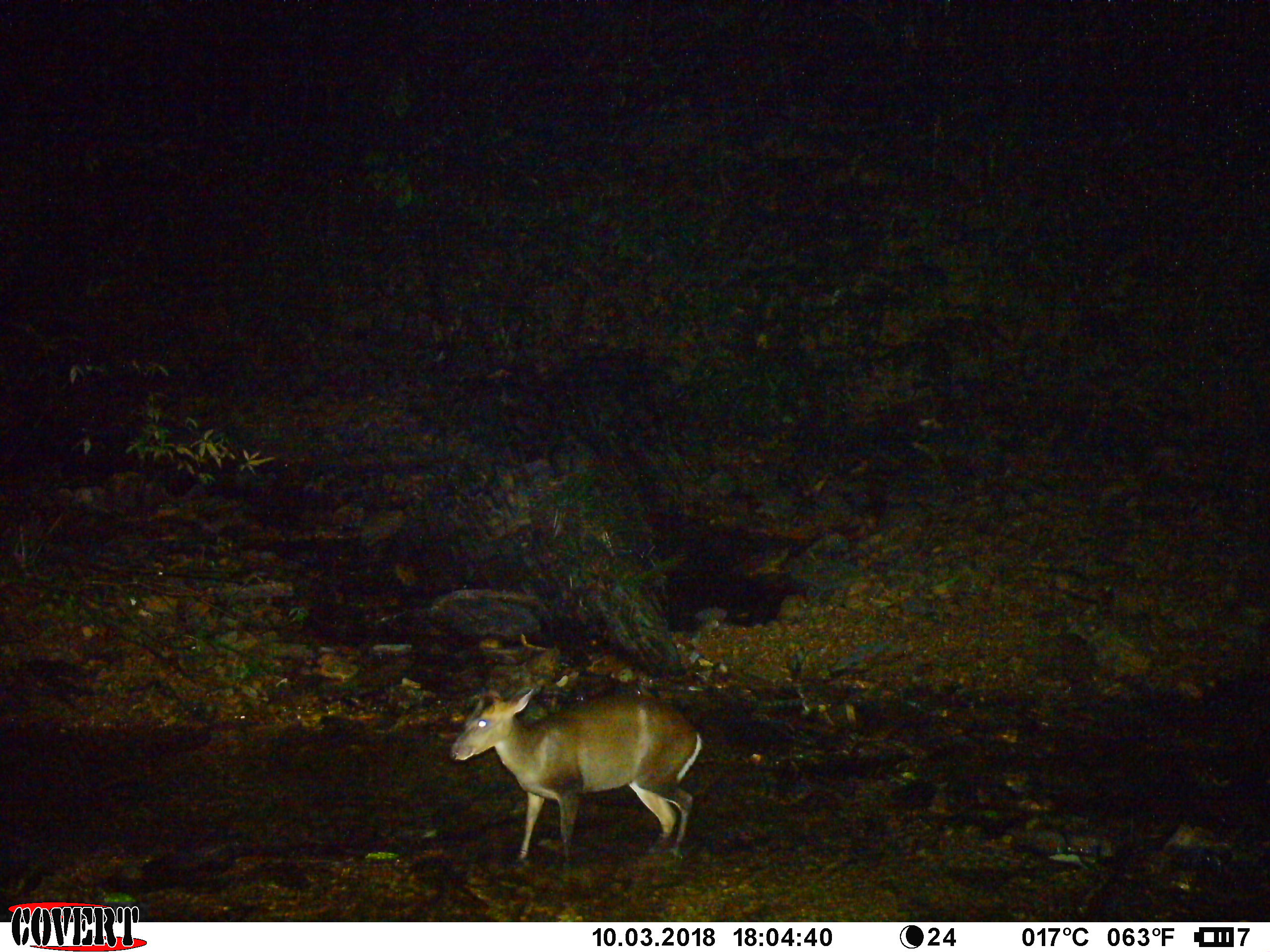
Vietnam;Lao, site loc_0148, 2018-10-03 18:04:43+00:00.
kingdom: Animalia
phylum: Chordata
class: Mammalia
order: Artiodactyla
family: Cervidae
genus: Muntiacus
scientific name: Muntiacus rooseveltorum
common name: roosevelt's muntjac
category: roosevelts muntjac group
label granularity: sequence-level